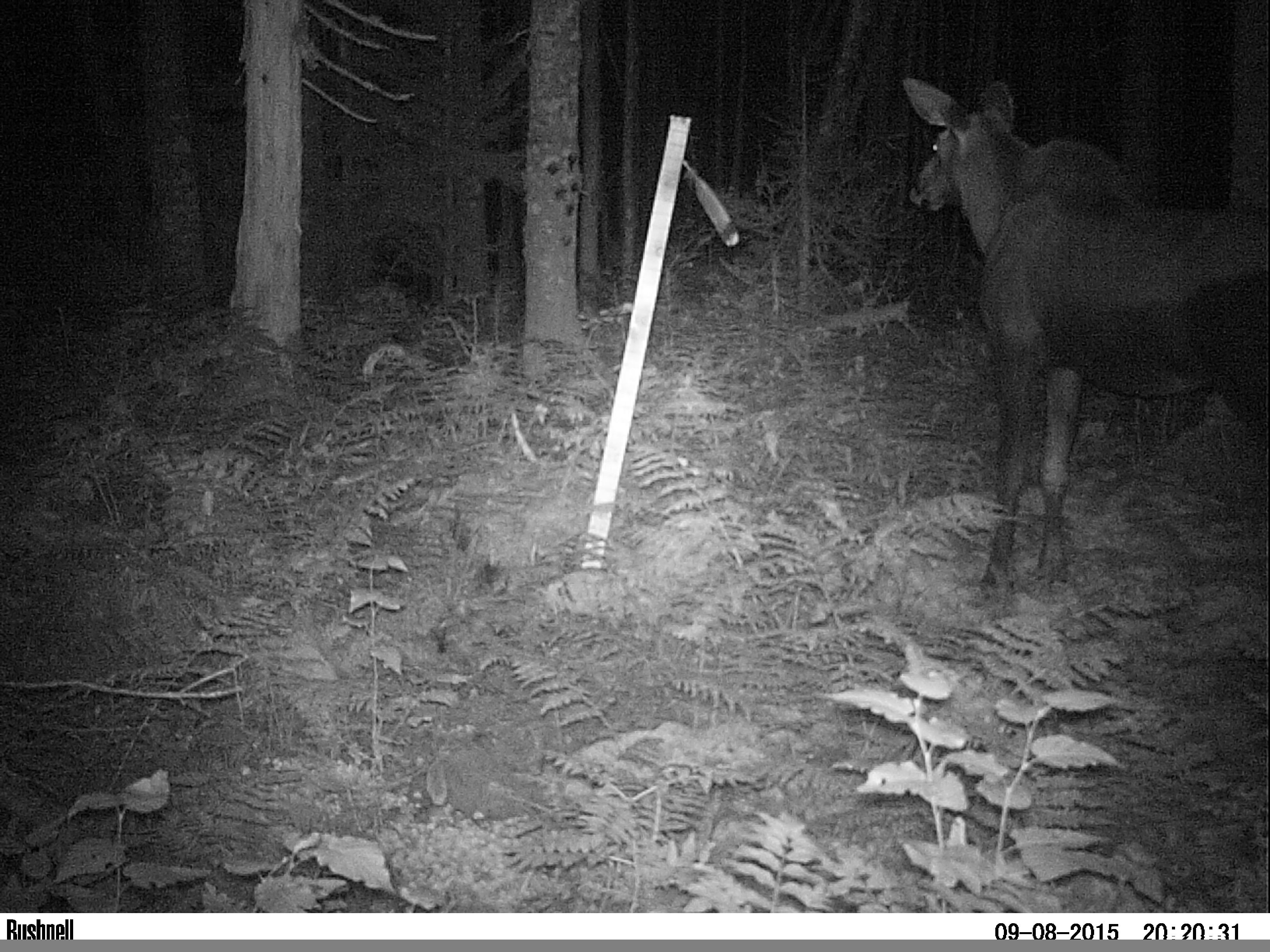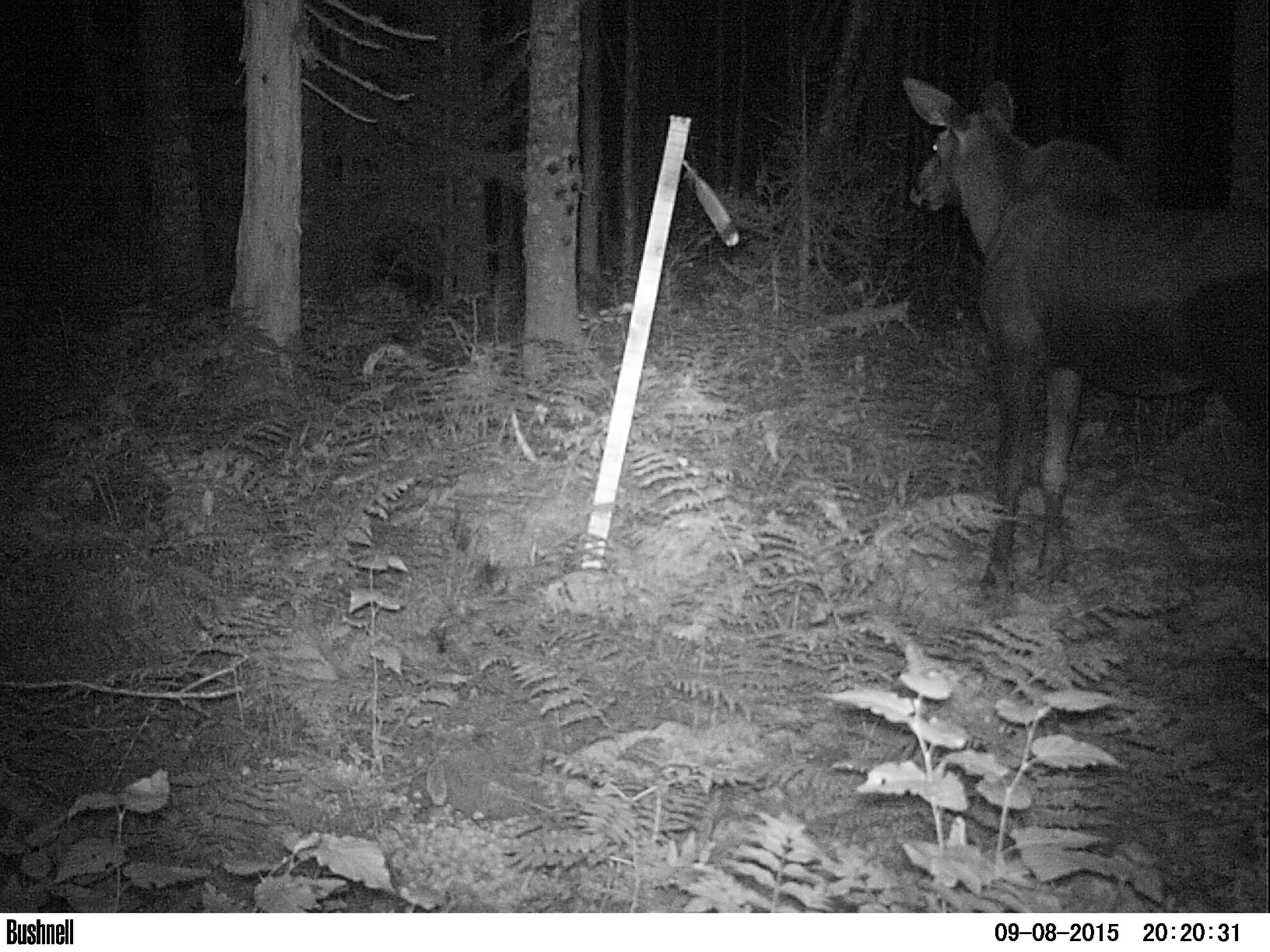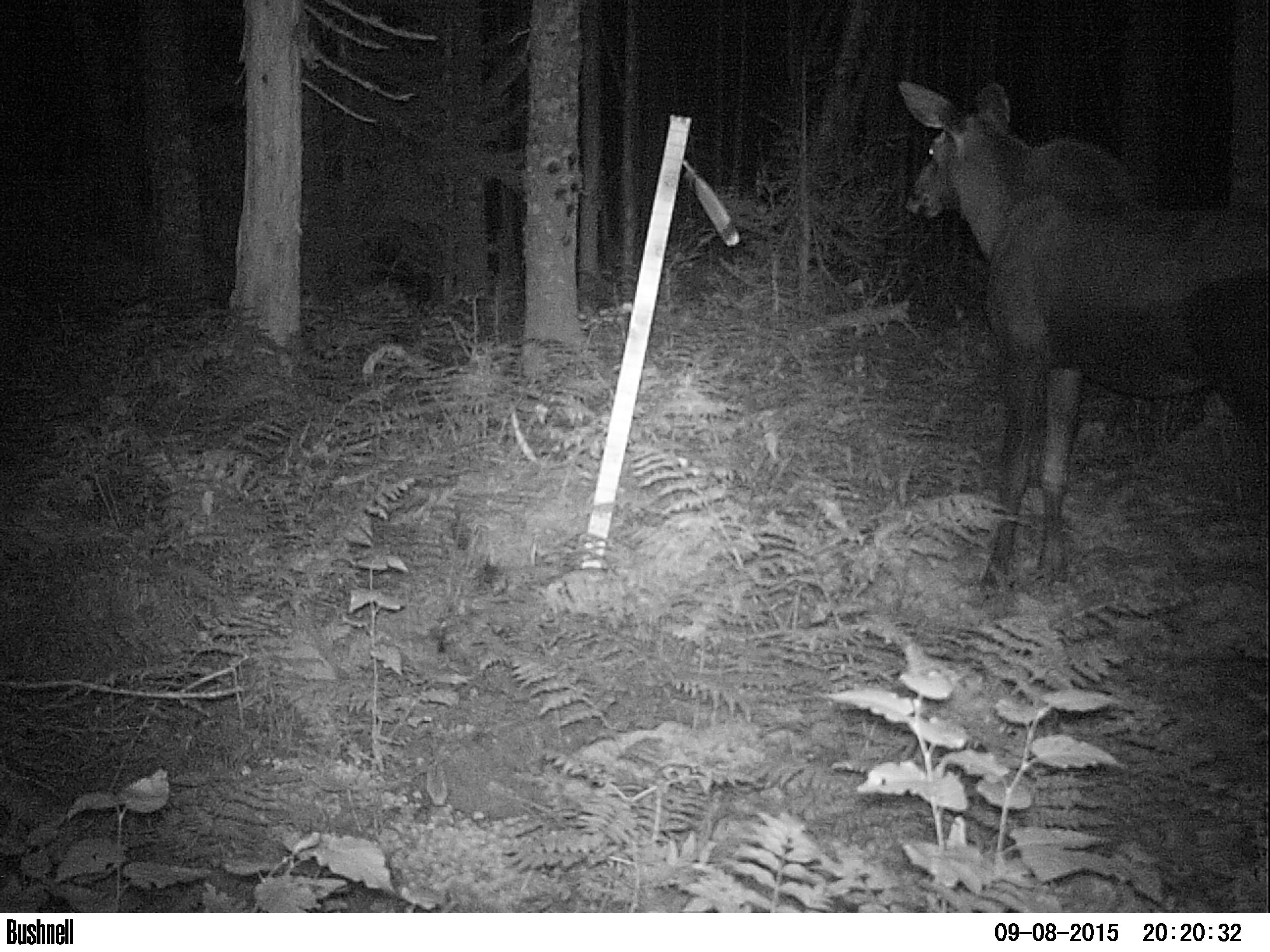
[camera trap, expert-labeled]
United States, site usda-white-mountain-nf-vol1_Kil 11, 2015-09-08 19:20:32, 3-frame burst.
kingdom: Animalia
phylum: Chordata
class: Mammalia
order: Artiodactyla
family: Cervidae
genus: Alces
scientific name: Alces alces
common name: moose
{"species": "moose (Alces alces)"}